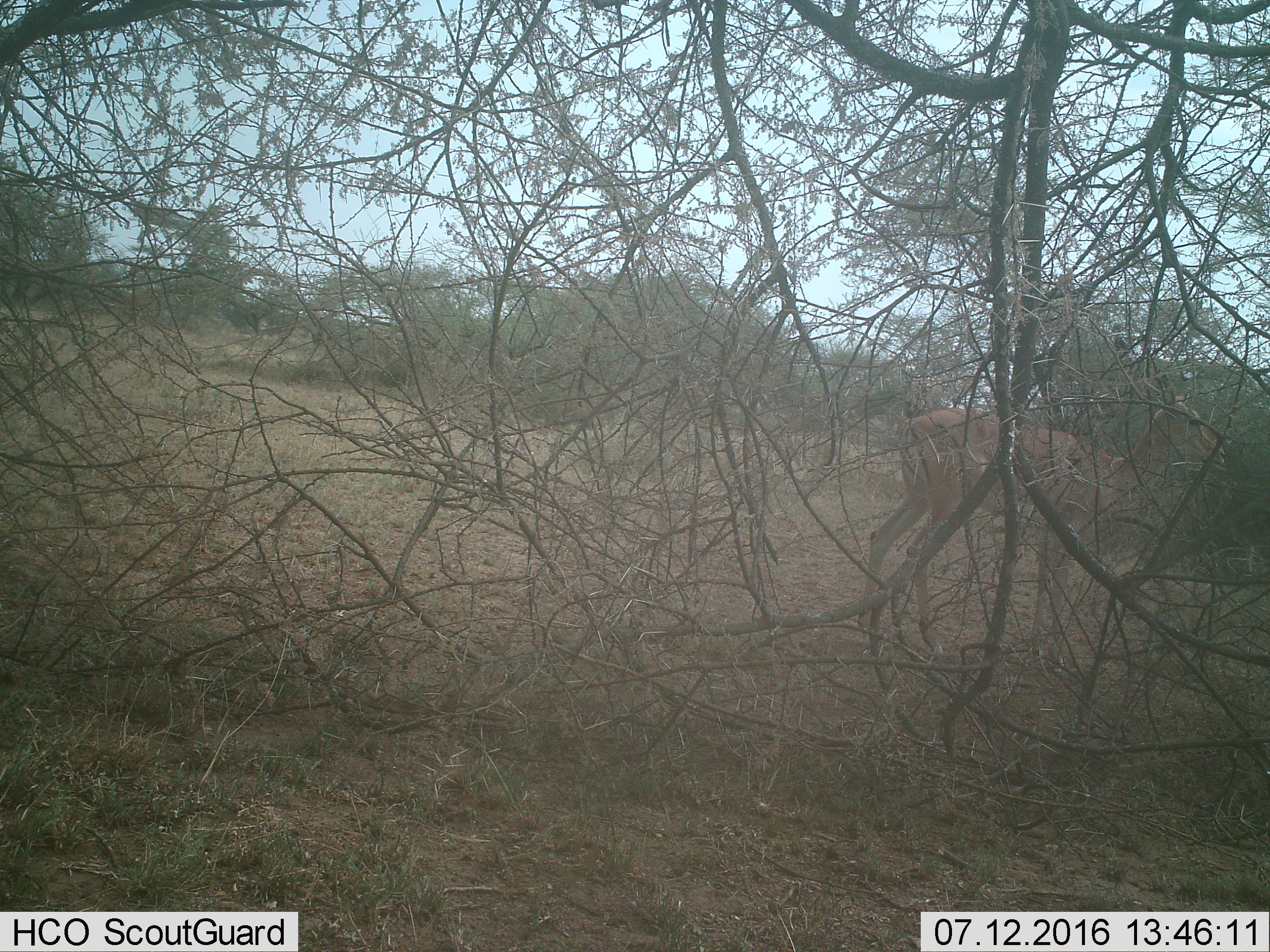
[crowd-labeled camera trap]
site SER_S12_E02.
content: unidentified animal